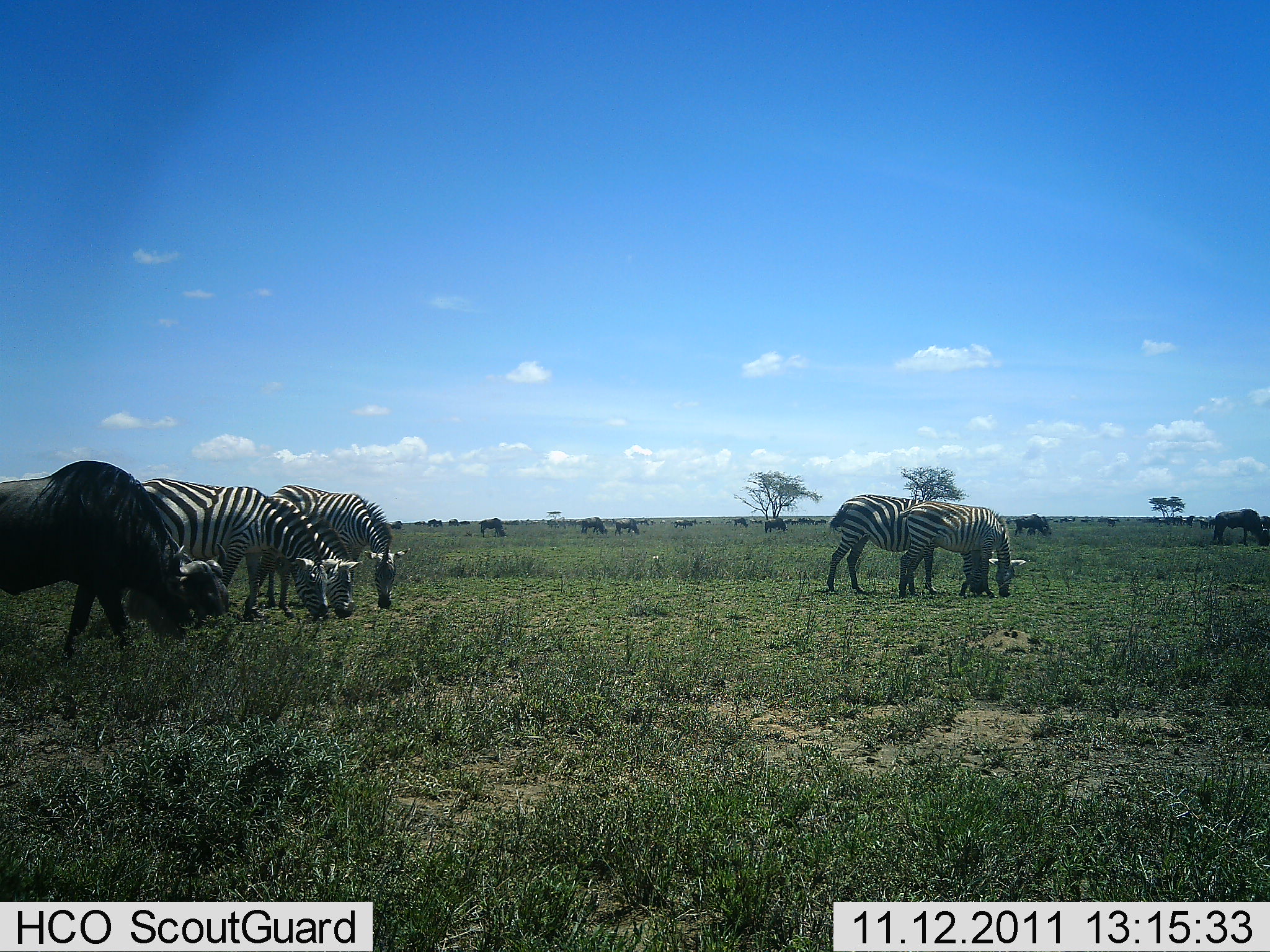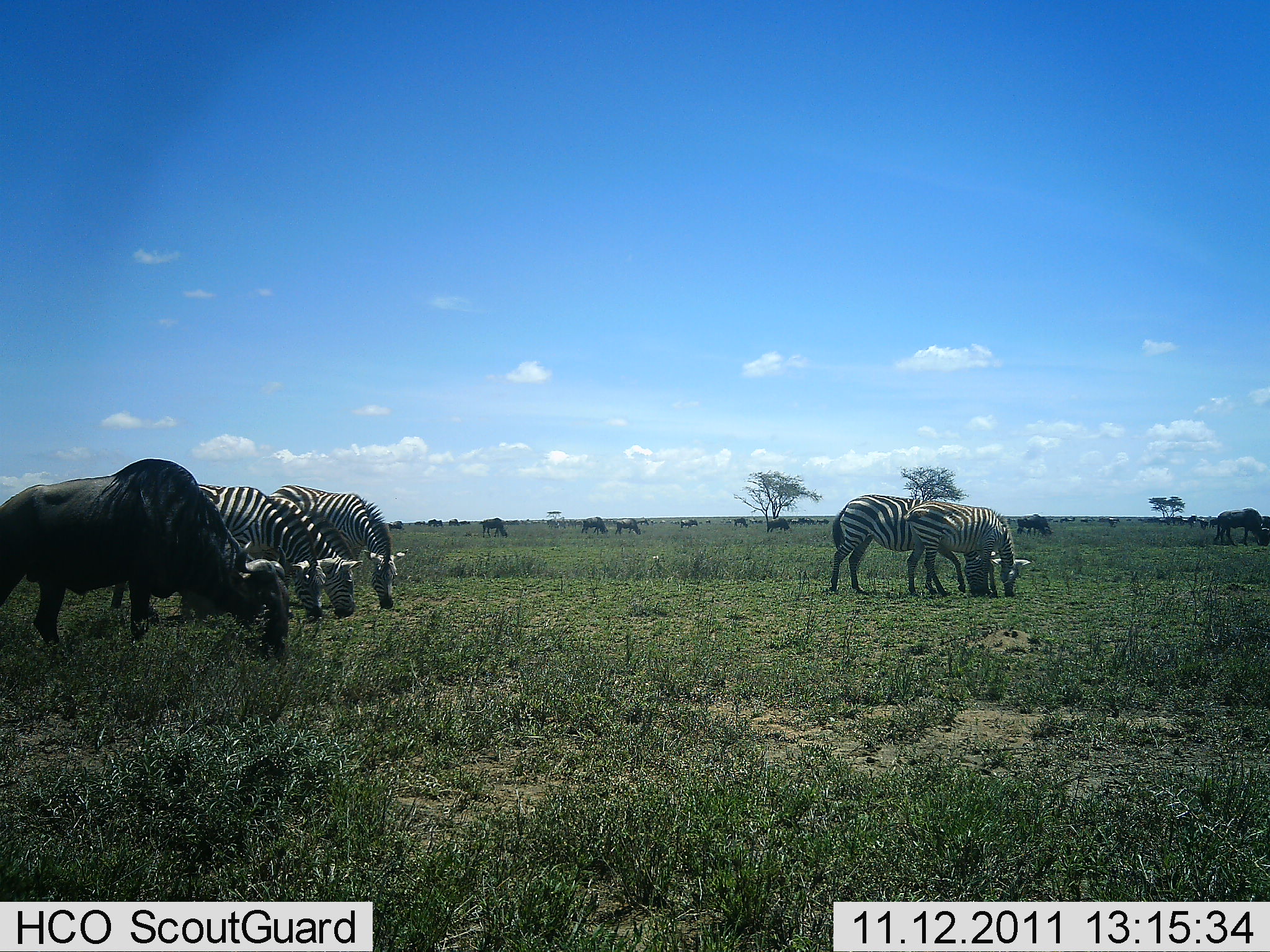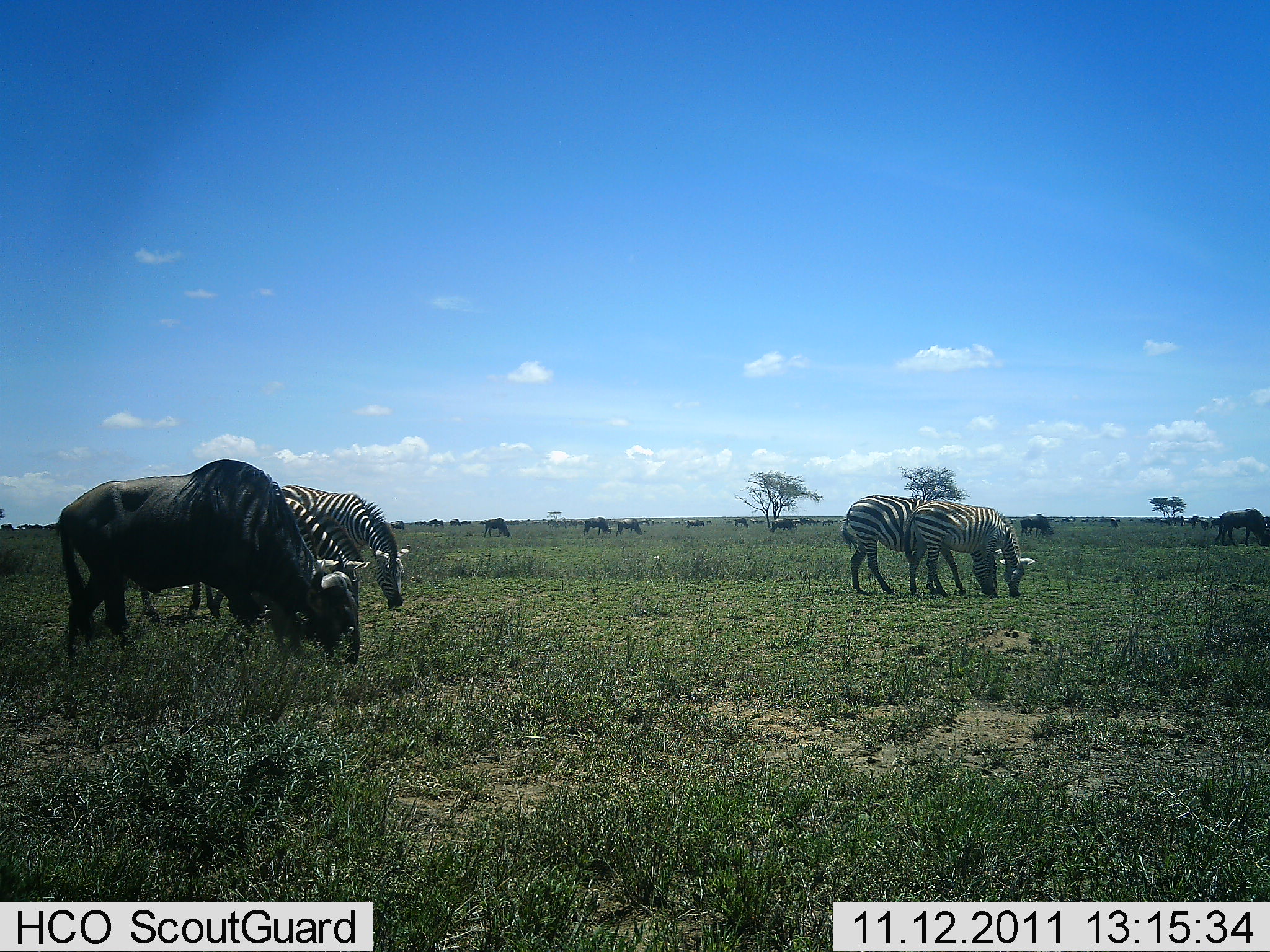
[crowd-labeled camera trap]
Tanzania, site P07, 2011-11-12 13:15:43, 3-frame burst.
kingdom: Animalia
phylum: Chordata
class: Mammalia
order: Artiodactyla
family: Bovidae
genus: Connochaetes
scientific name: Connochaetes taurinus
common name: blue wildebeest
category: wildebeest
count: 11-50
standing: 20%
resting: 0%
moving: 30%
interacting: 0%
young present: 0%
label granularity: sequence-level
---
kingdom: Animalia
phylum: Chordata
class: Mammalia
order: Perissodactyla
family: Equidae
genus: Equus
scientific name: Equus quagga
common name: plains zebra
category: zebra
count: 5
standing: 13%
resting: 0%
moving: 0%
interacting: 0%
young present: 0%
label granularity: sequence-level